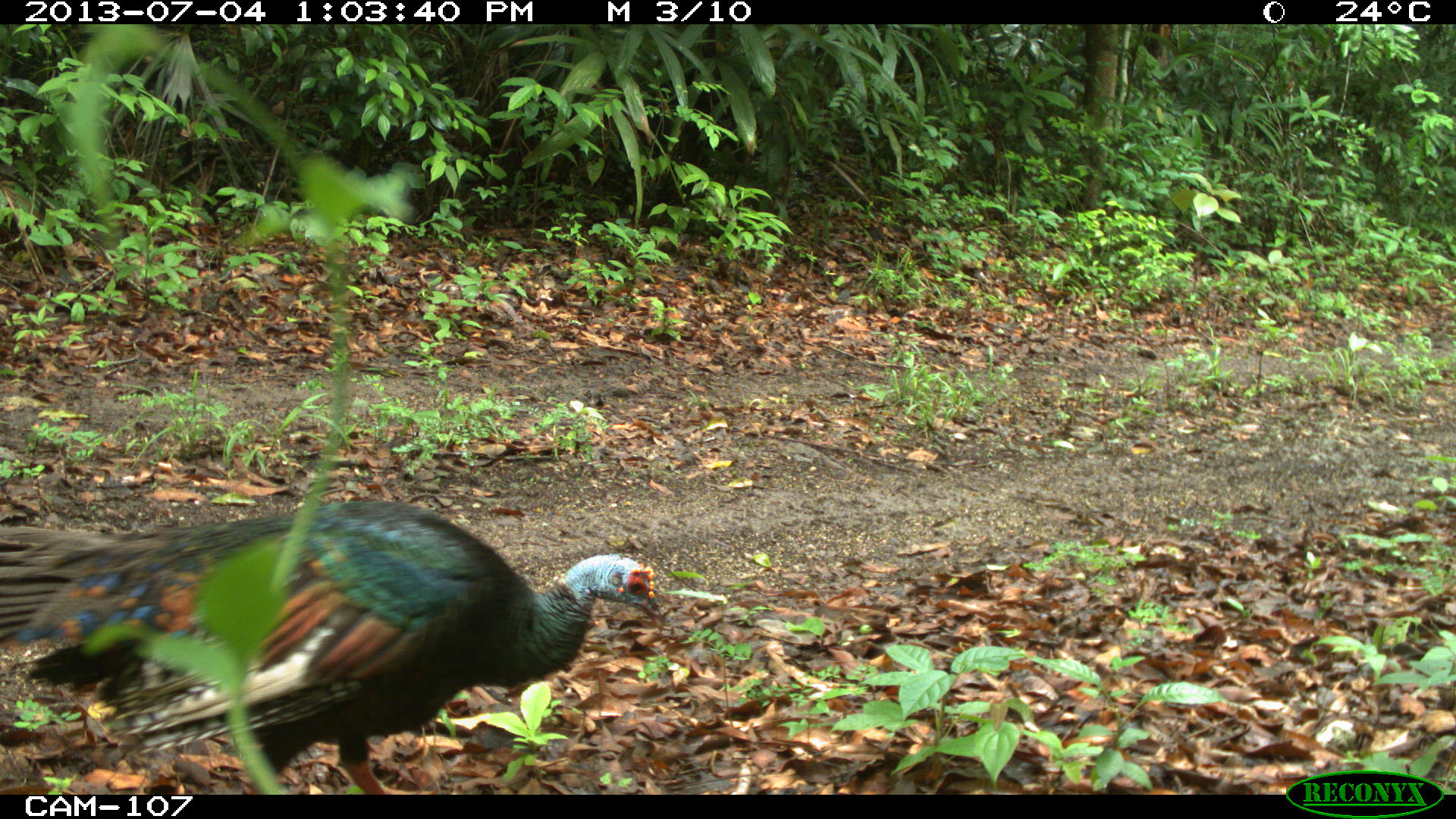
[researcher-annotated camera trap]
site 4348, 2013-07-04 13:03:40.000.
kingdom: Animalia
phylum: Chordata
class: Aves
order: Galliformes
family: Phasianidae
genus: Meleagris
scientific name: Meleagris ocellata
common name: ocellated turkey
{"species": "Meleagris ocellata (ocellated turkey)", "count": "1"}